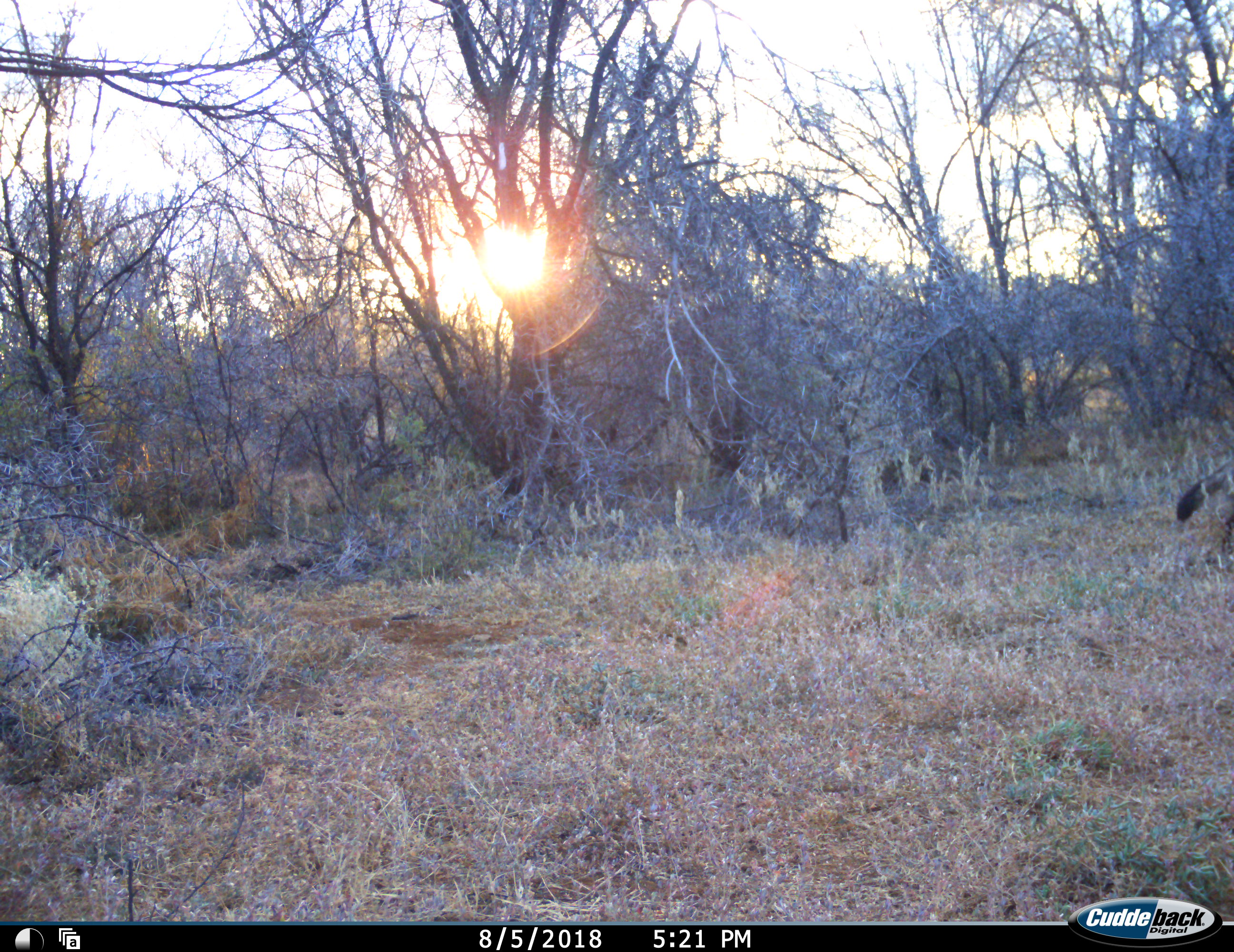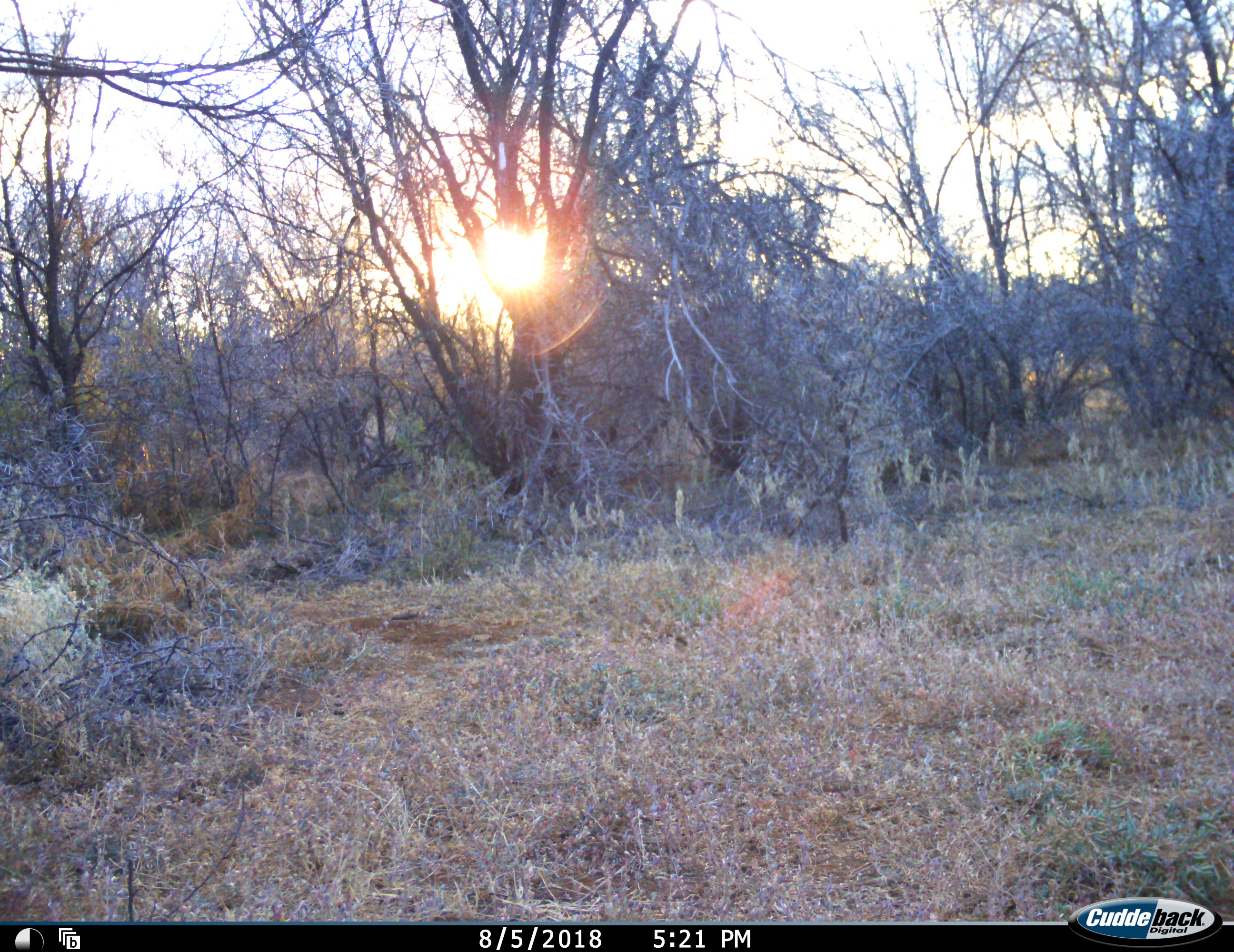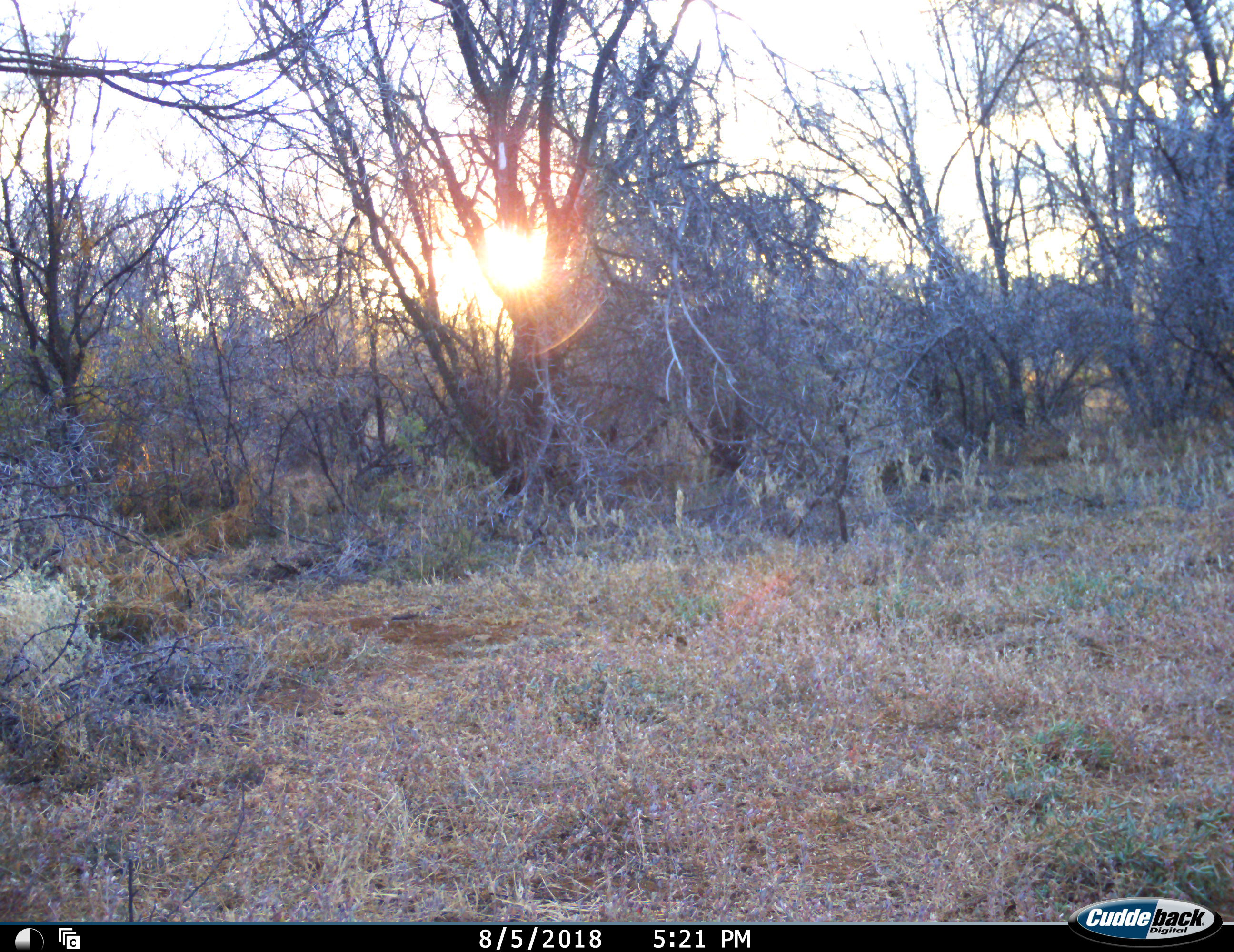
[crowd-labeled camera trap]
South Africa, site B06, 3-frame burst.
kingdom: Animalia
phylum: Chordata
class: Mammalia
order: Carnivora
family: Canidae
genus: Lupulella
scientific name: Lupulella mesomelas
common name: black-backed jackal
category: jackalblackbacked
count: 1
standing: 0%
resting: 0%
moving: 100%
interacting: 0%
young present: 0%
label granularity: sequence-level